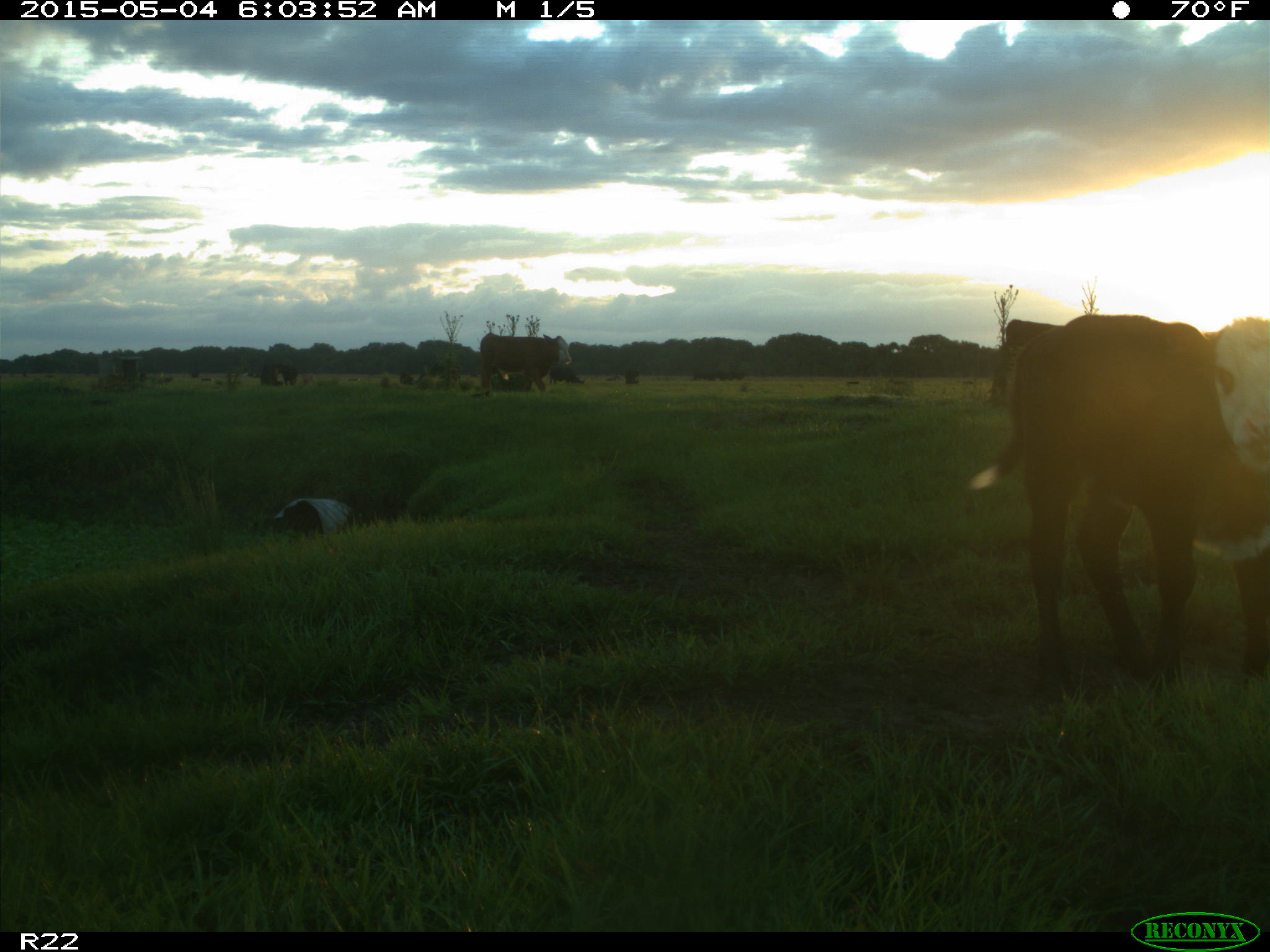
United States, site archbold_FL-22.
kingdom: Animalia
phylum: Chordata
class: Mammalia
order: Artiodactyla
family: Bovidae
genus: Bos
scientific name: Bos taurus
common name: domestic cow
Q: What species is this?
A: Bos taurus (domestic cow).